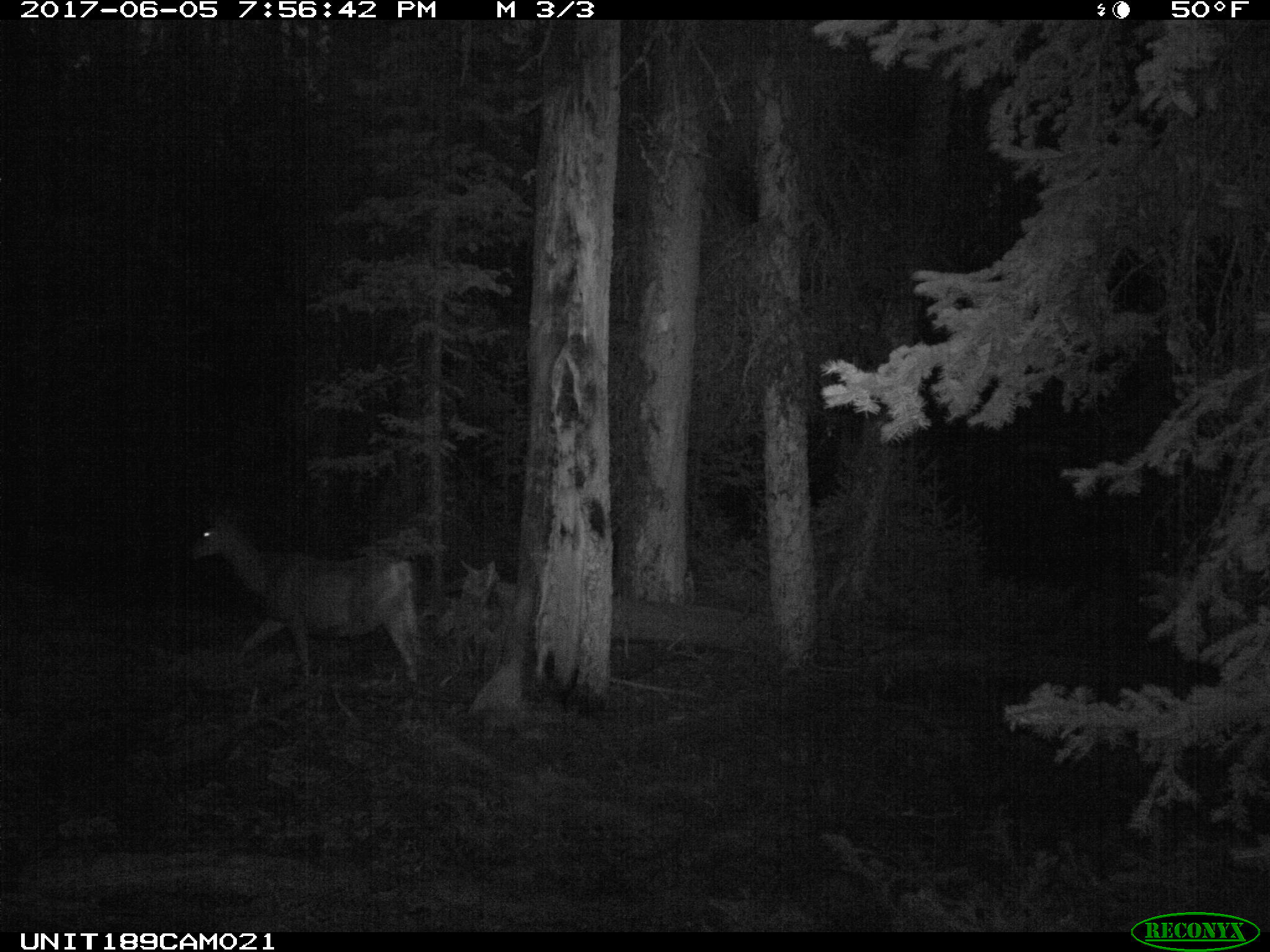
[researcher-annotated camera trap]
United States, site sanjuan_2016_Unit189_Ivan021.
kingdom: Animalia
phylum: Chordata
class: Mammalia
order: Artiodactyla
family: Cervidae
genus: Odocoileus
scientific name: Odocoileus hemionus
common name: mule deer